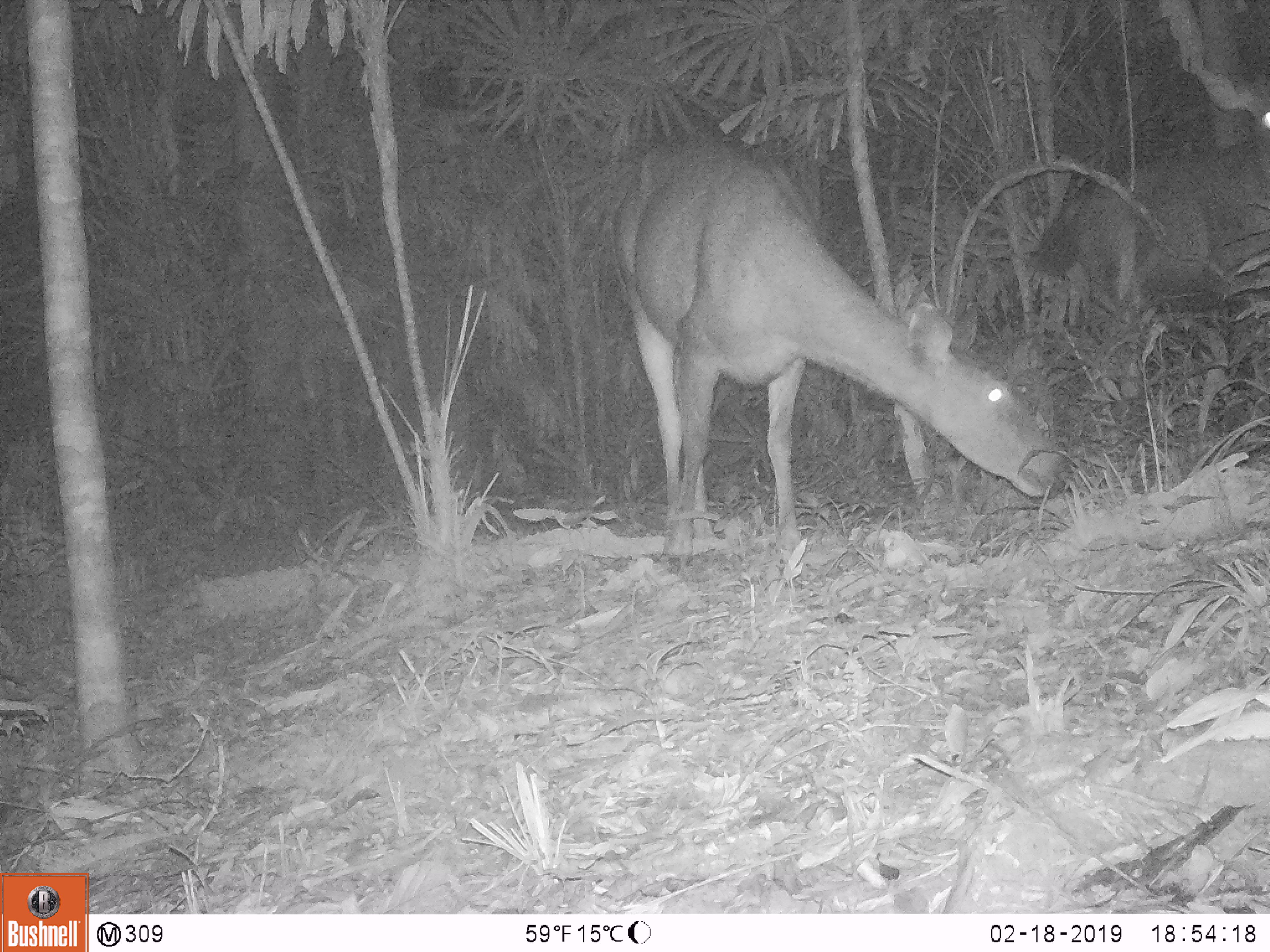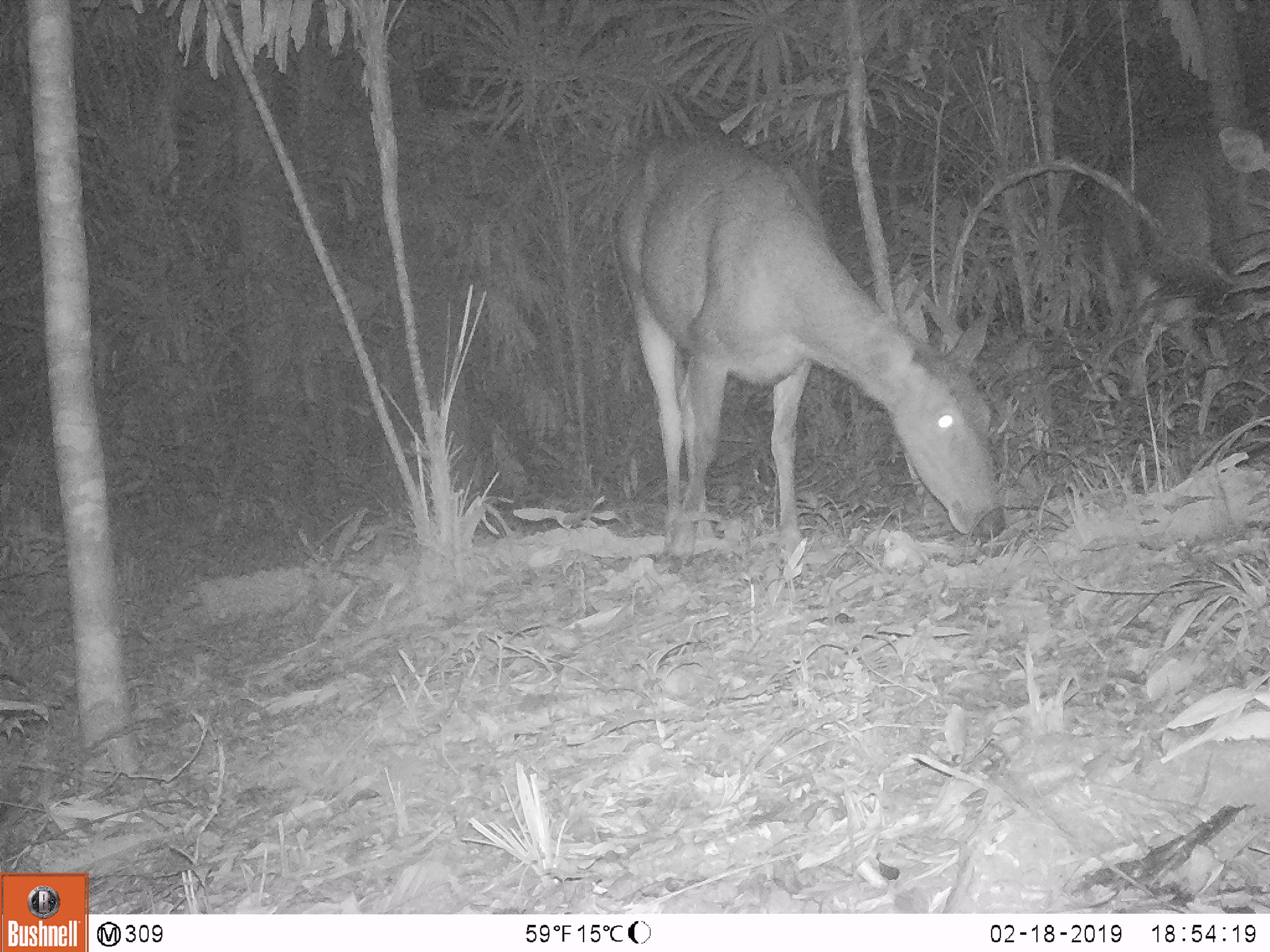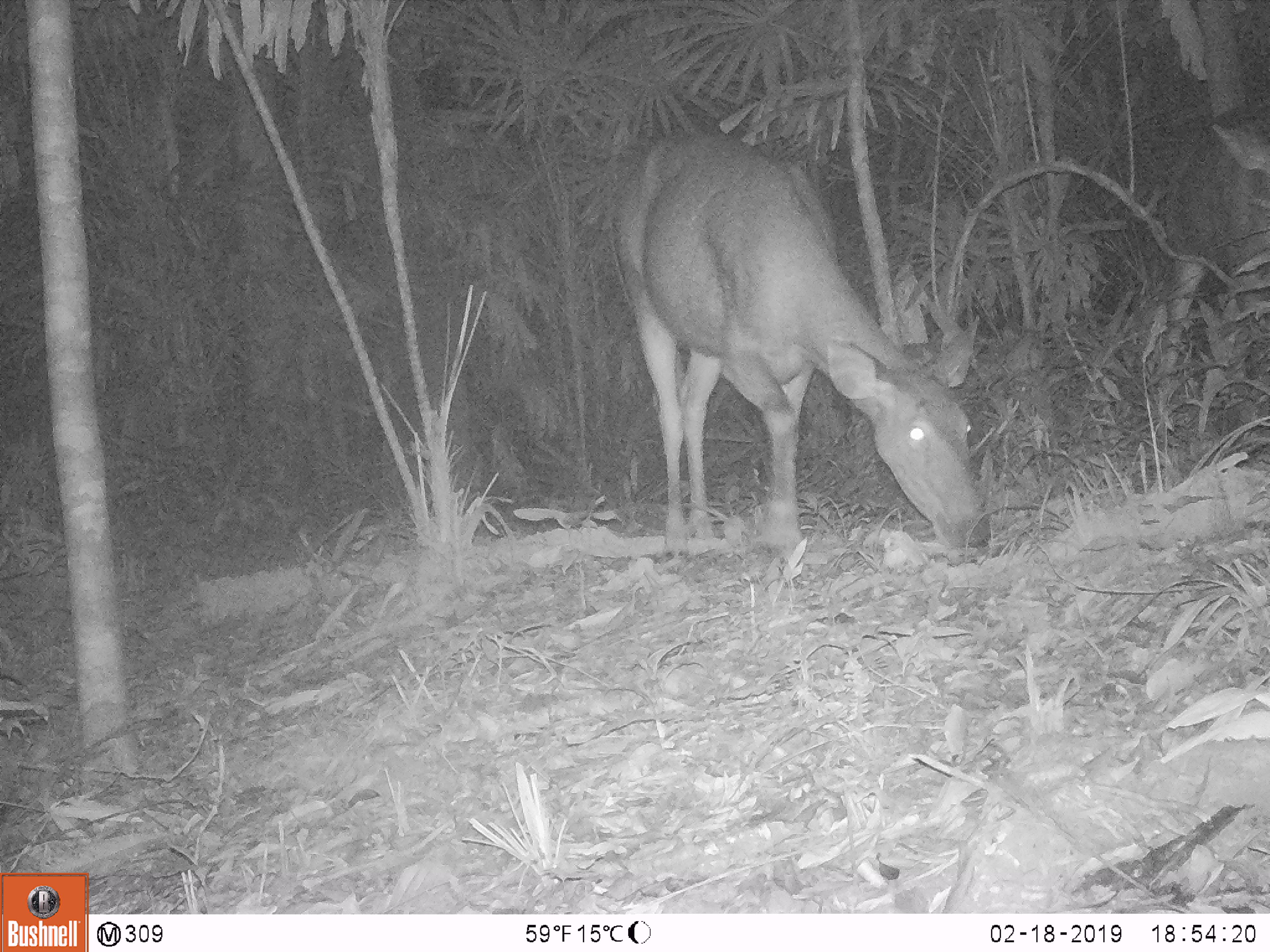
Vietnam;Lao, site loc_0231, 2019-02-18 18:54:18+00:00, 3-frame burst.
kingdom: Animalia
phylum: Chordata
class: Mammalia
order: Artiodactyla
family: Cervidae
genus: Rusa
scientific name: Rusa unicolor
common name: sambar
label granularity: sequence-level